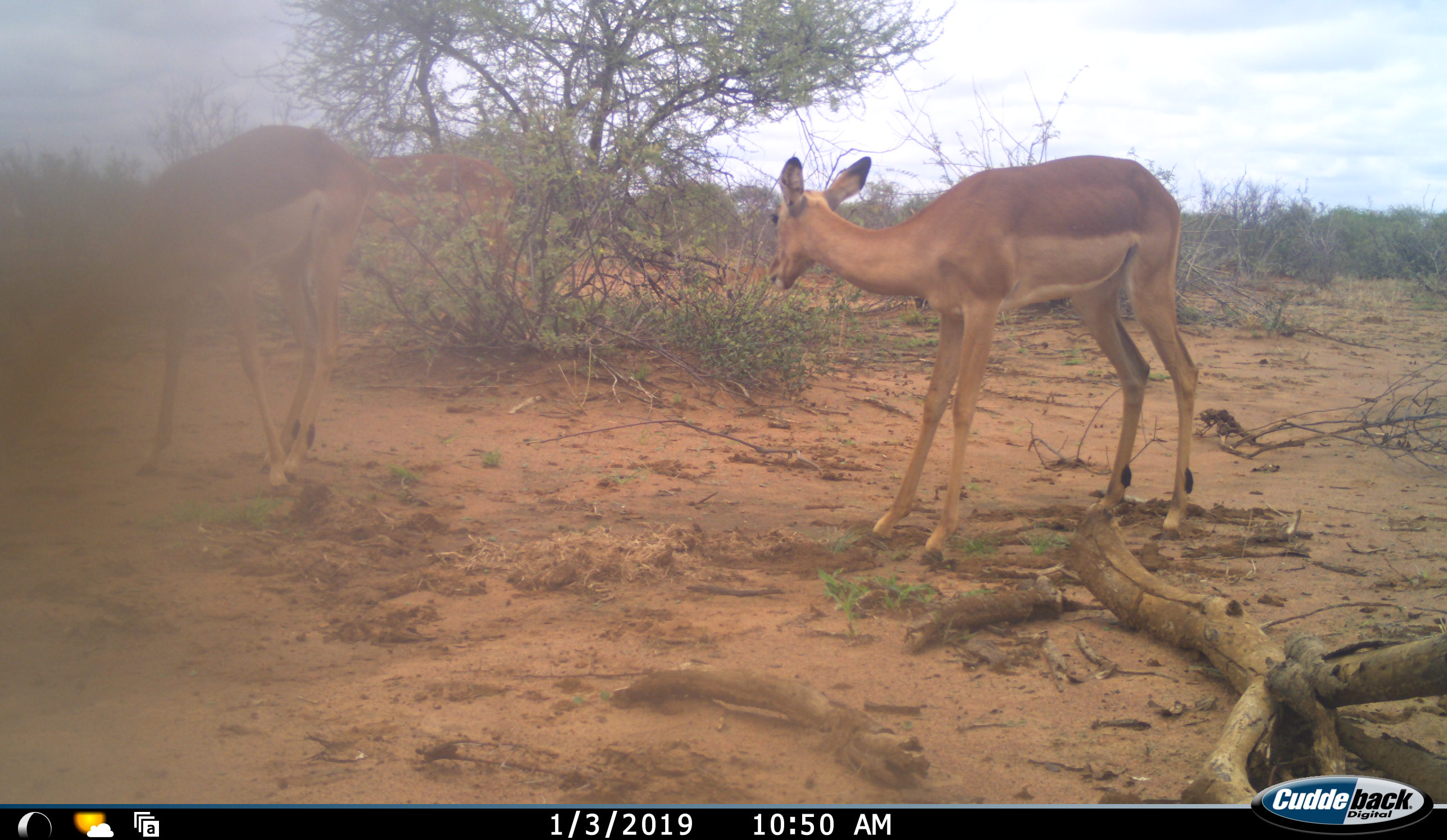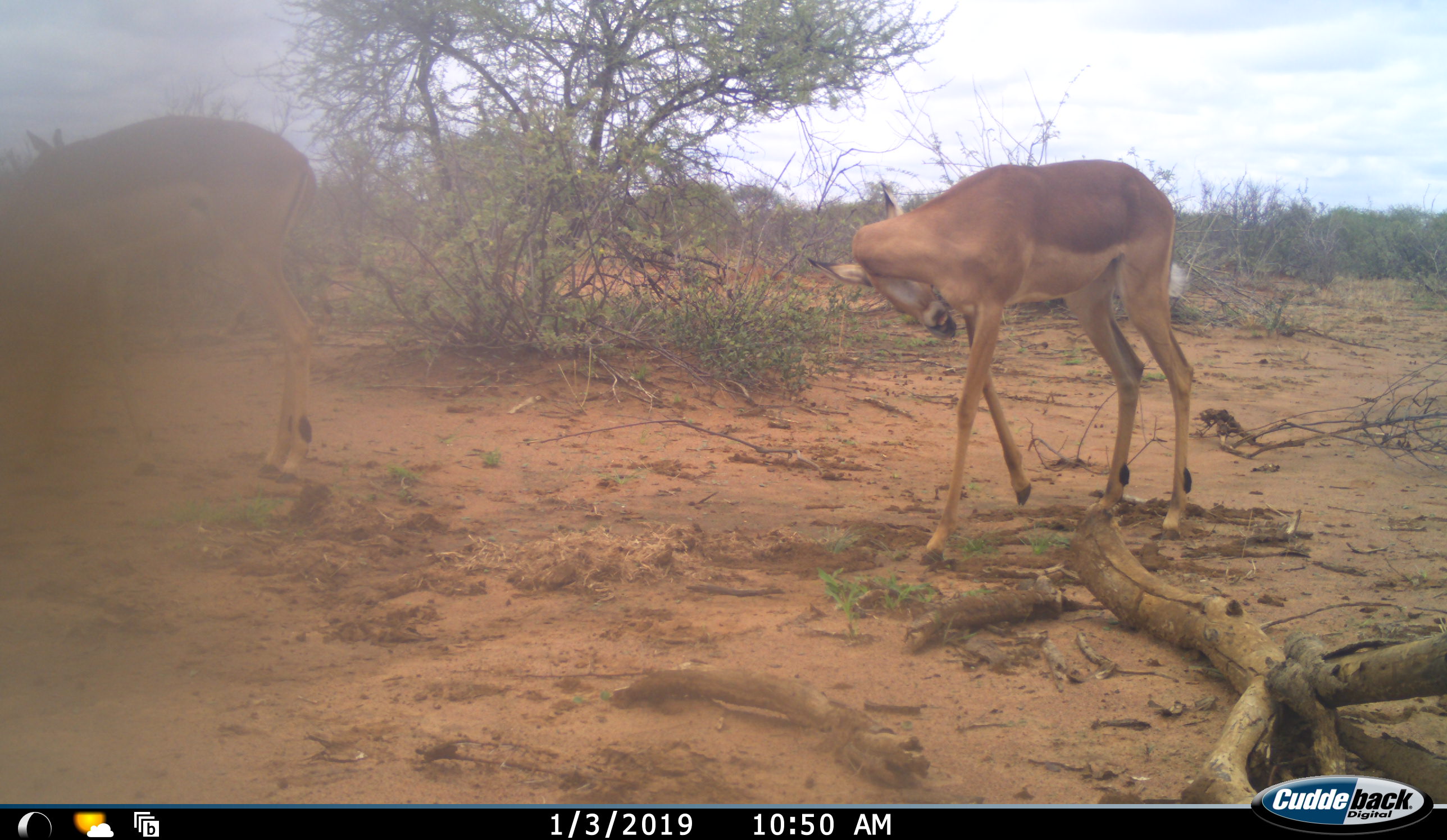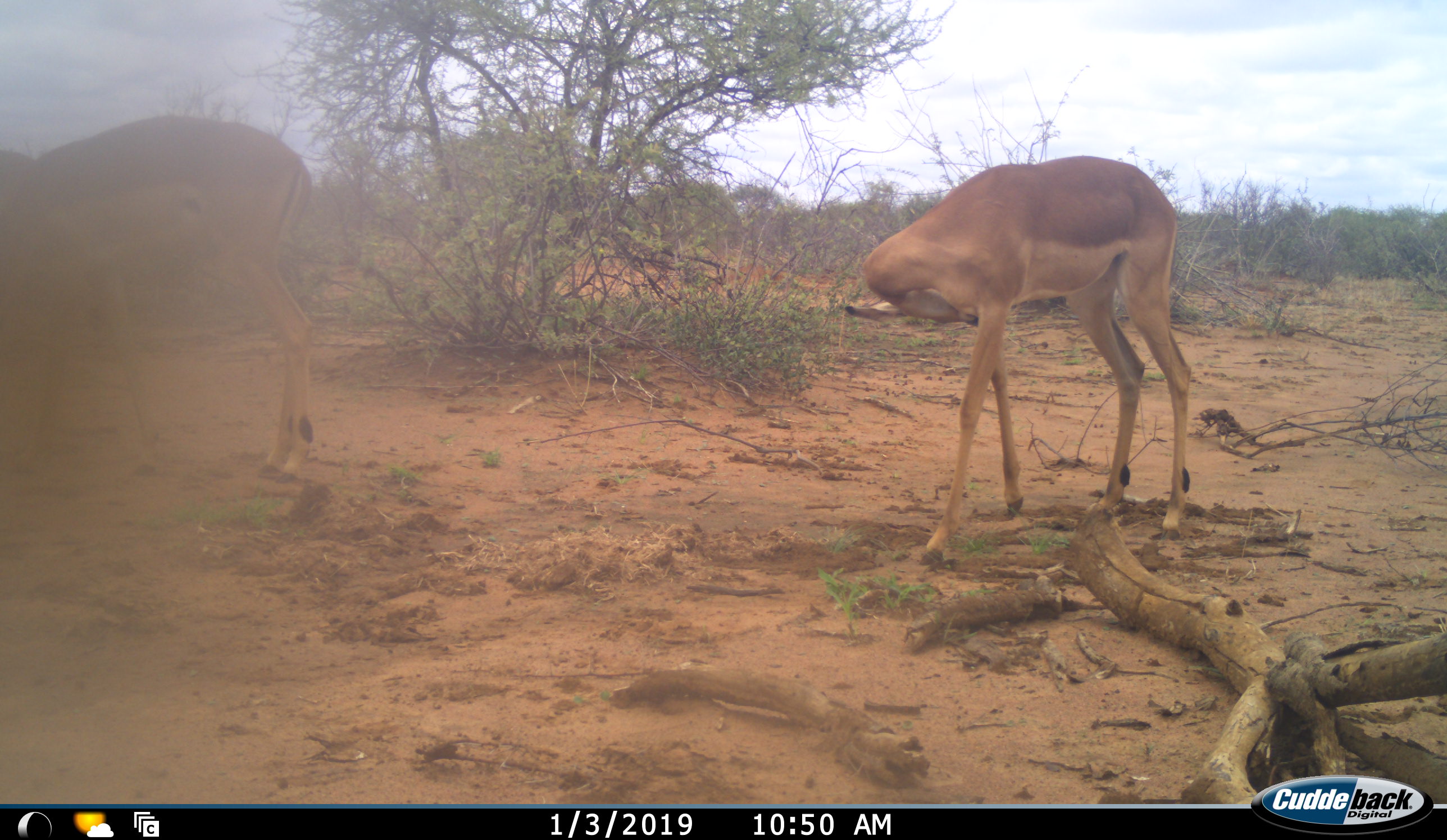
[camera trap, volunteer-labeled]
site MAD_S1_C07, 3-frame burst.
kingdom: Animalia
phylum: Chordata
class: Mammalia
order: Artiodactyla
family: Bovidae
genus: Aepyceros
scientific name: Aepyceros melampus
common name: impala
Impala (Aepyceros melampus), count 3. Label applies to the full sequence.